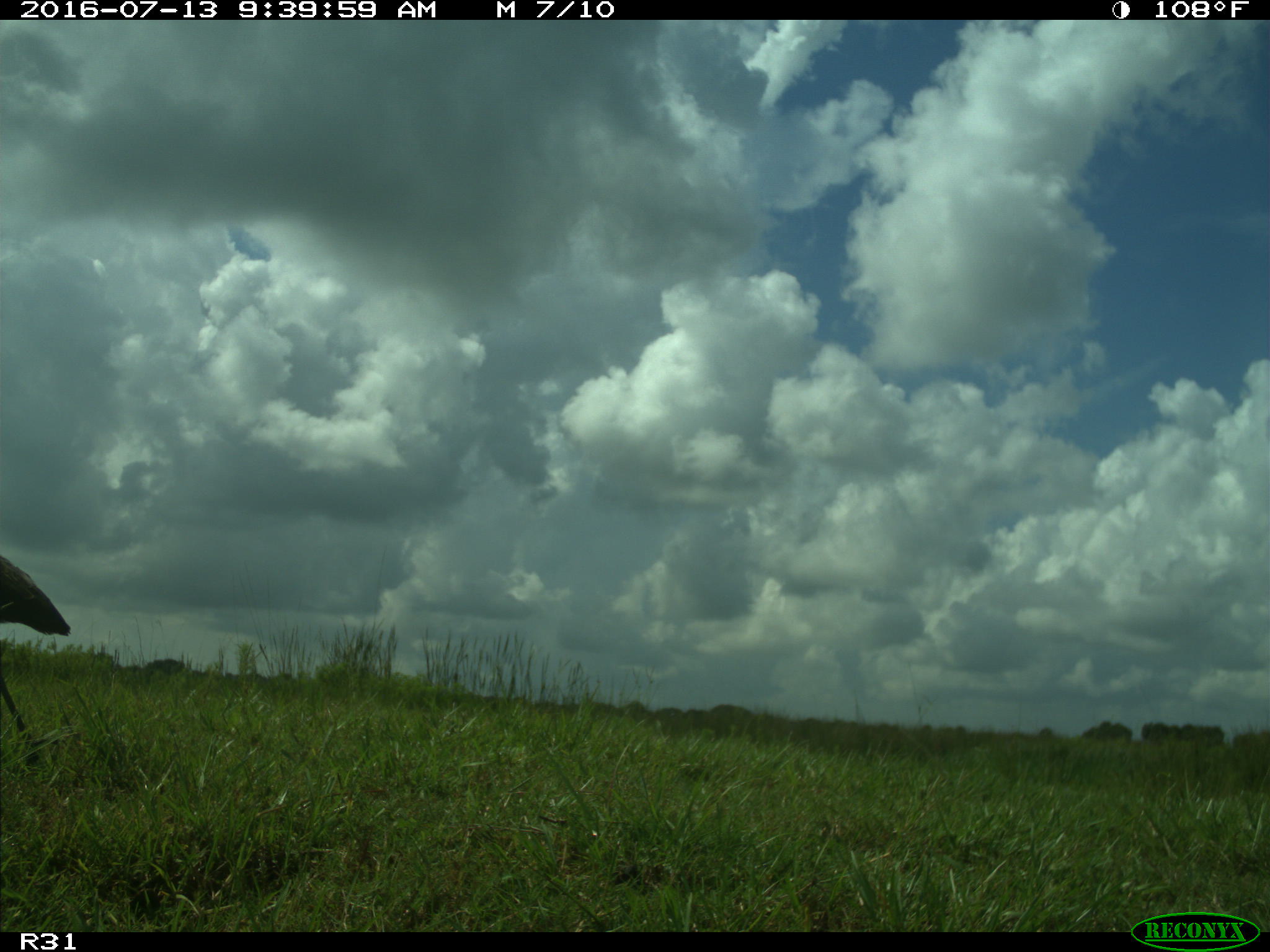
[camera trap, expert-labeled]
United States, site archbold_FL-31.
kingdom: Animalia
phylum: Chordata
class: Aves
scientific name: Aves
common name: birds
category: unidentified bird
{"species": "unidentified bird (birds) (Aves)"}